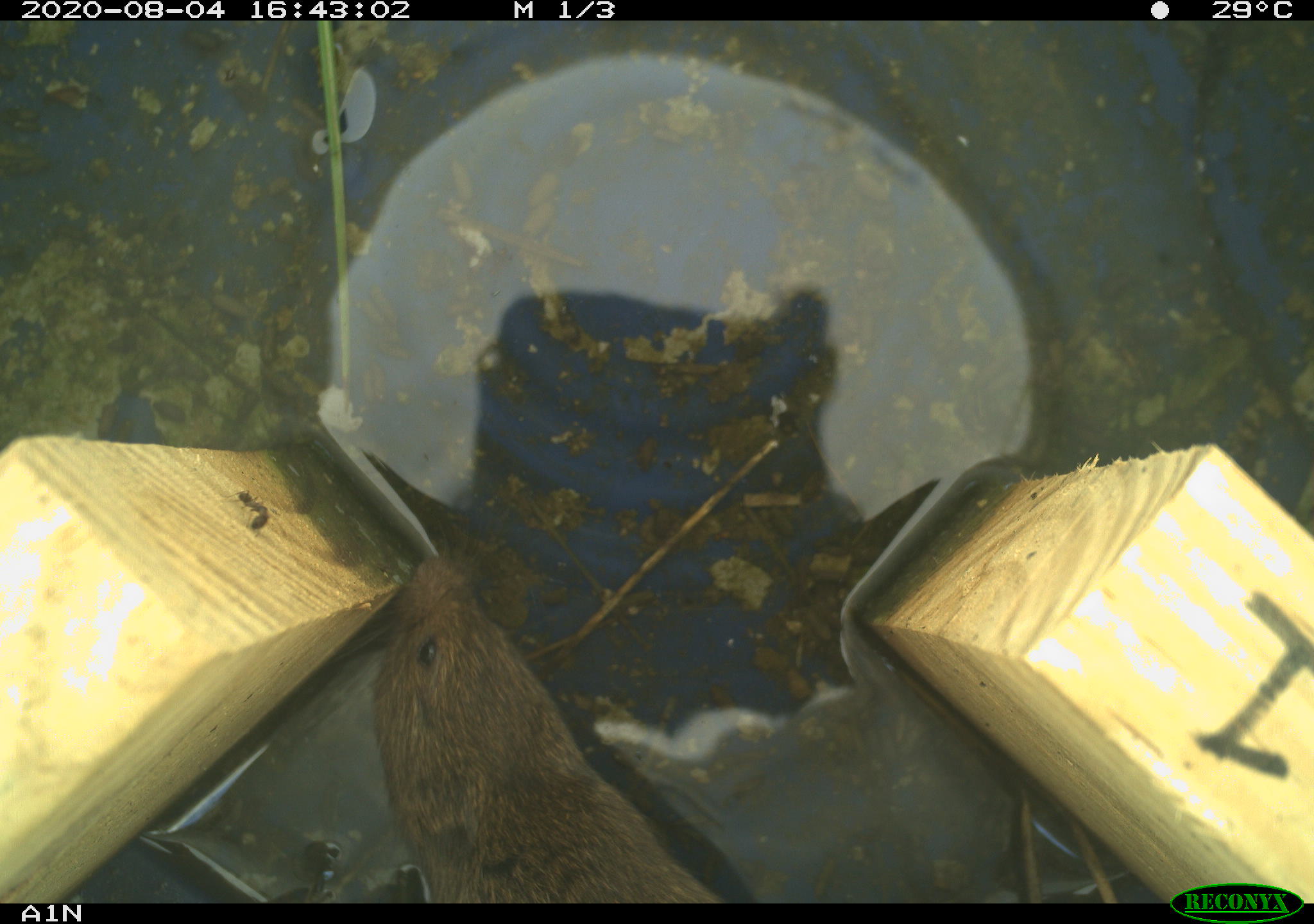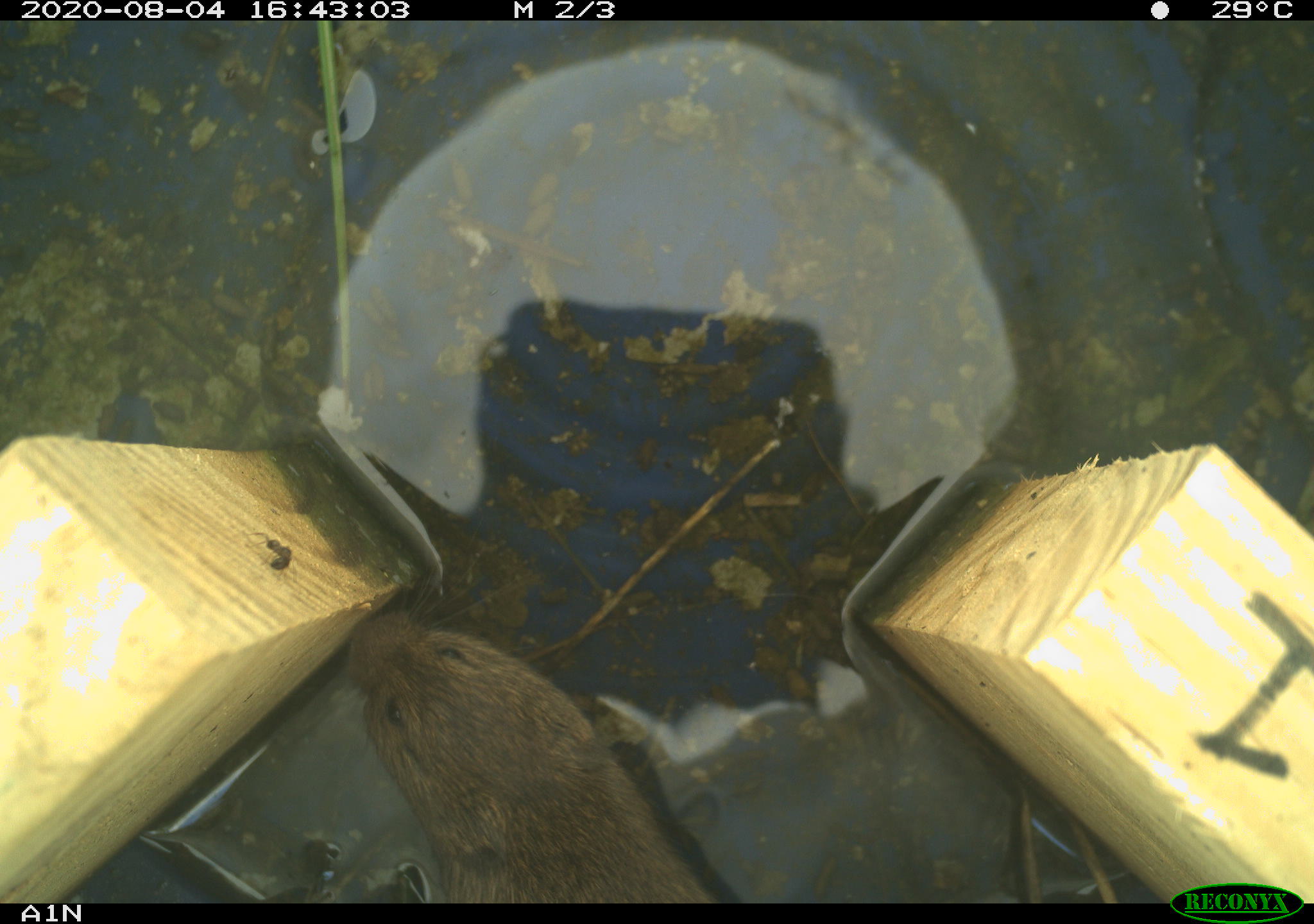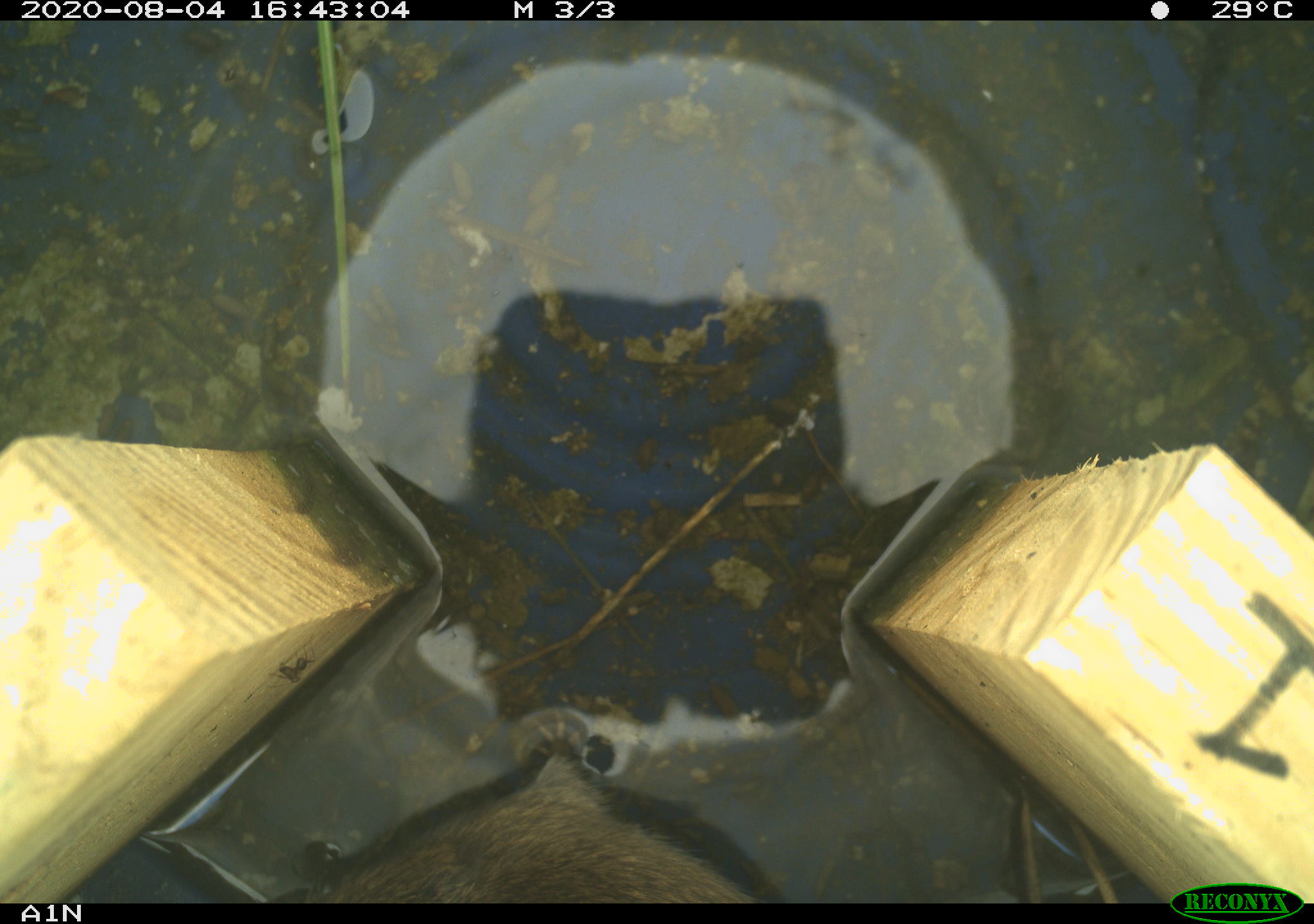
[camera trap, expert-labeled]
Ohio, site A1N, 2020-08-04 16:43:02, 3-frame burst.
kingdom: Animalia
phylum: Chordata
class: Mammalia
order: Rodentia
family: Cricetidae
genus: Microtus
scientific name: Microtus pennsylvanicus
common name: meadow vole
Meadow vole (Microtus pennsylvanicus).